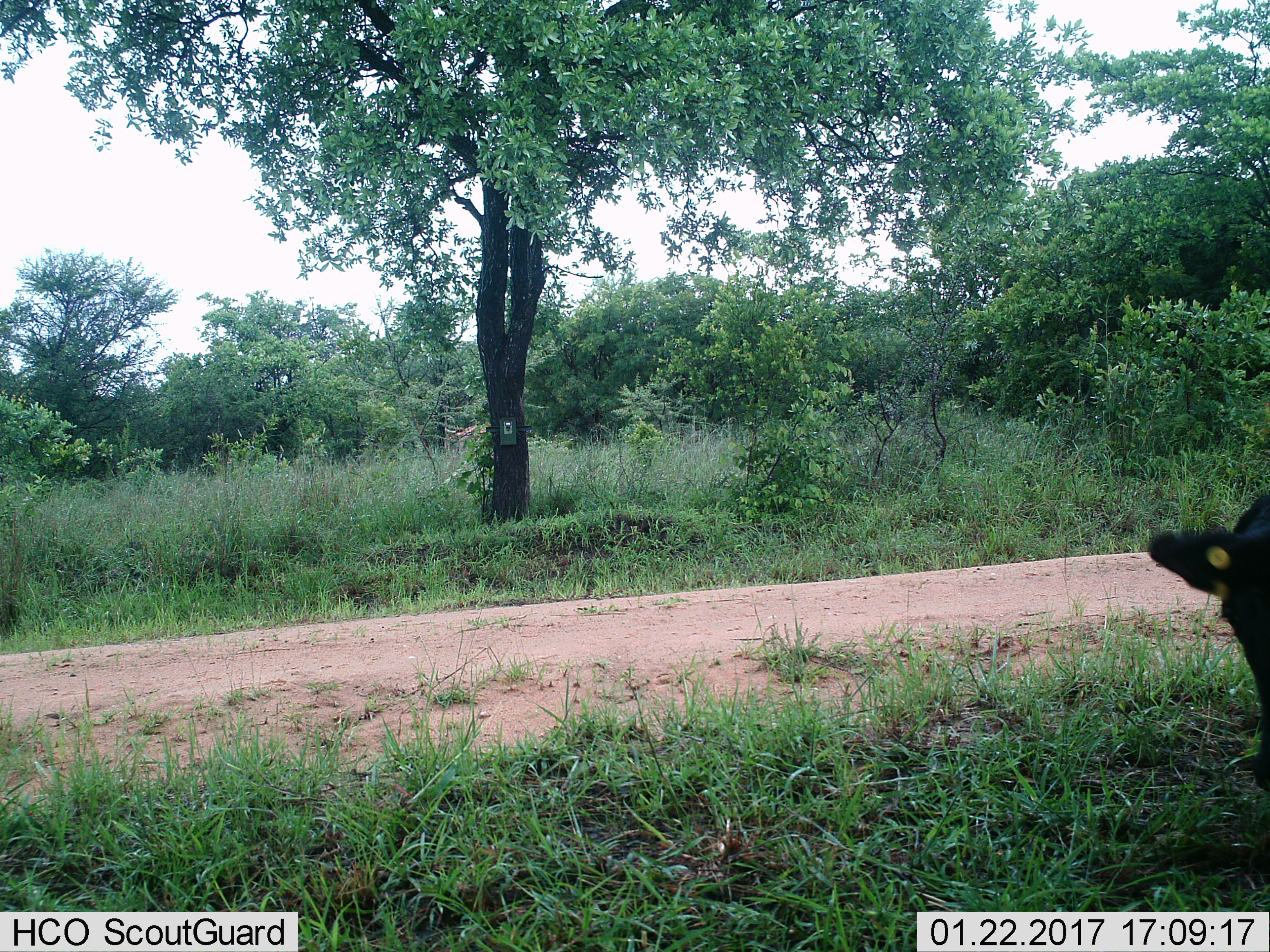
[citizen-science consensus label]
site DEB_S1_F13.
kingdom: Animalia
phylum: Chordata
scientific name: Vertebrata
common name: domestic animal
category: domesticanimal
Domesticanimal (domestic animal) (Vertebrata), count 1. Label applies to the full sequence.